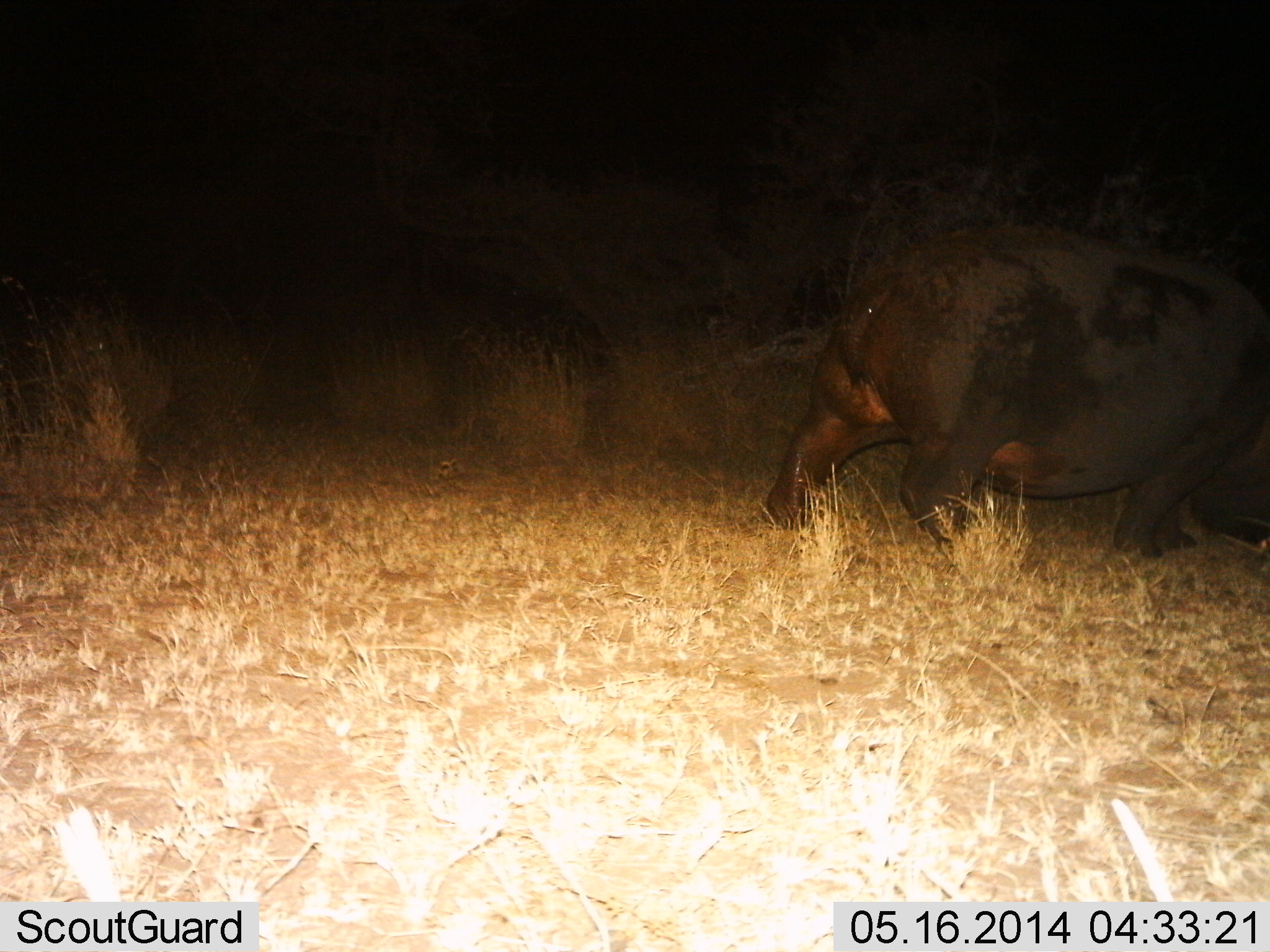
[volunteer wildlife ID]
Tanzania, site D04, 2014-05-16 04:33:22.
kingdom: Animalia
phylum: Chordata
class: Mammalia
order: Artiodactyla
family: Hippopotamidae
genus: Hippopotamus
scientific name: Hippopotamus amphibius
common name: hippopotamus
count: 1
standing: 10%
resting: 0%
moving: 80%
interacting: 0%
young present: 0%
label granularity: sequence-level